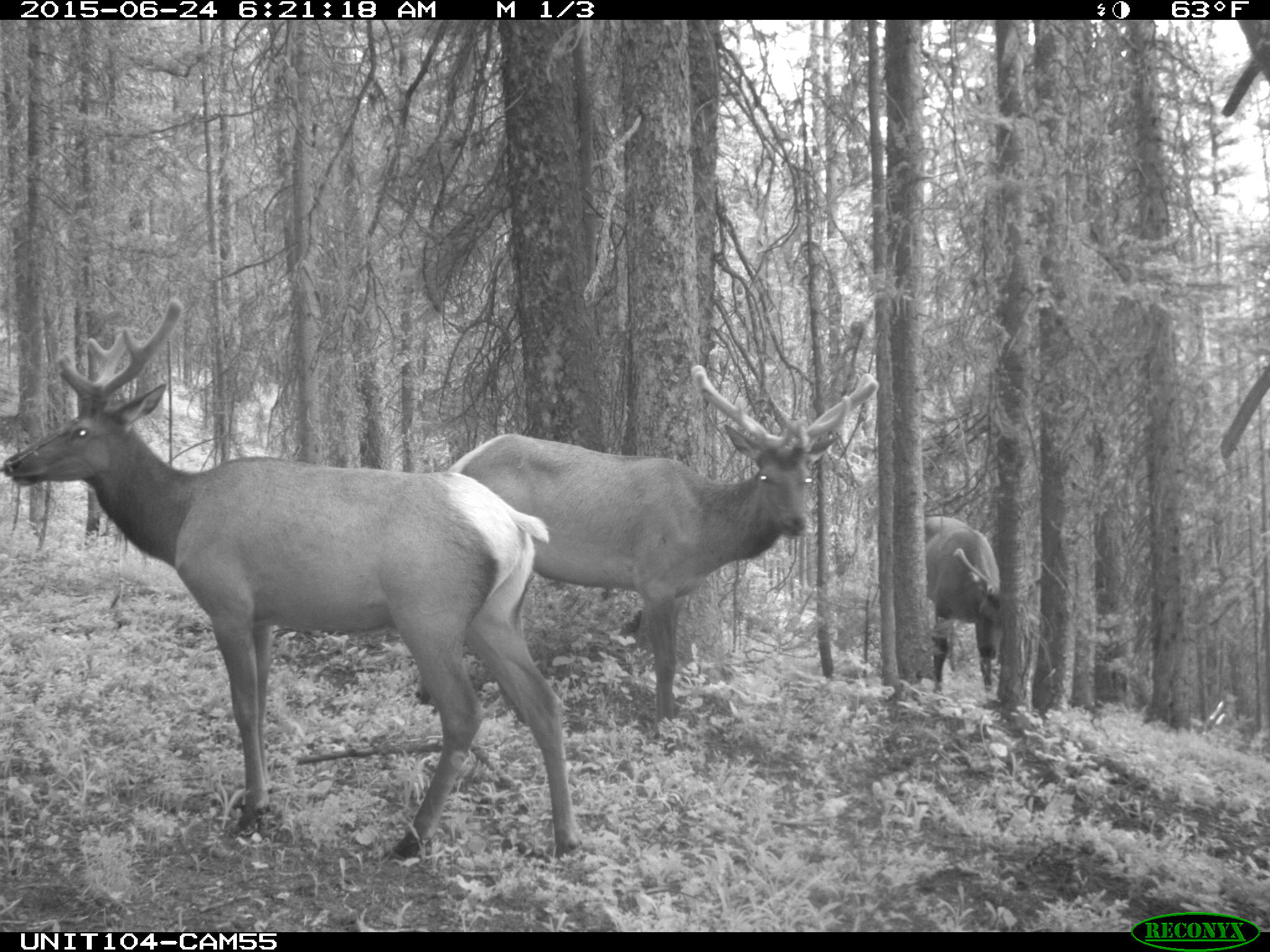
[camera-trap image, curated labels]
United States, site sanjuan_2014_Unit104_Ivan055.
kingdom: Animalia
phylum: Chordata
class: Mammalia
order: Artiodactyla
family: Cervidae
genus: Cervus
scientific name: Cervus elaphus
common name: red deer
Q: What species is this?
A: Cervus elaphus (red deer).